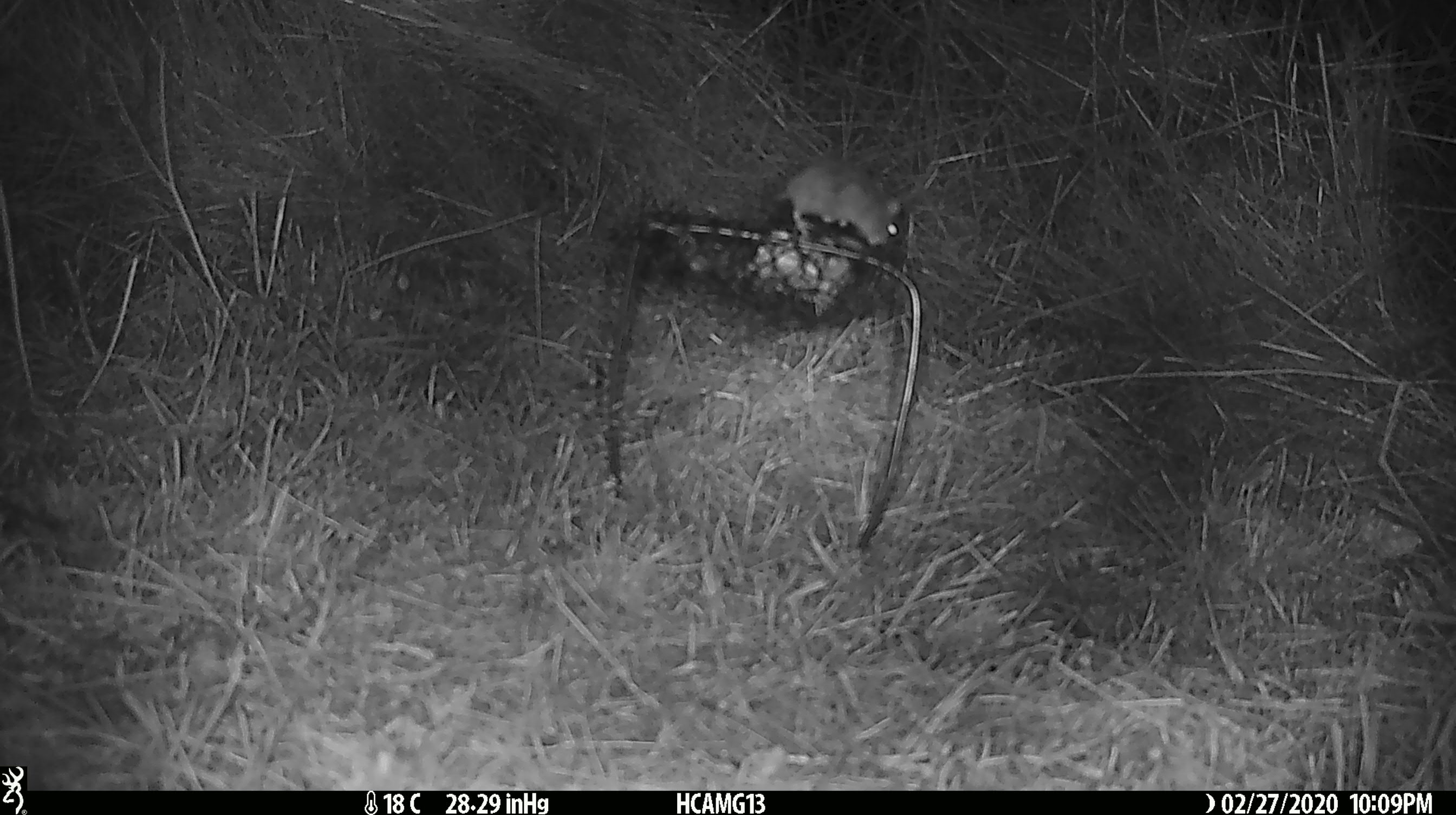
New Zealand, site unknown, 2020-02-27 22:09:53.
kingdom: Animalia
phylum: Chordata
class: Mammalia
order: Rodentia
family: Muridae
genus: Mus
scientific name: Mus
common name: mouse